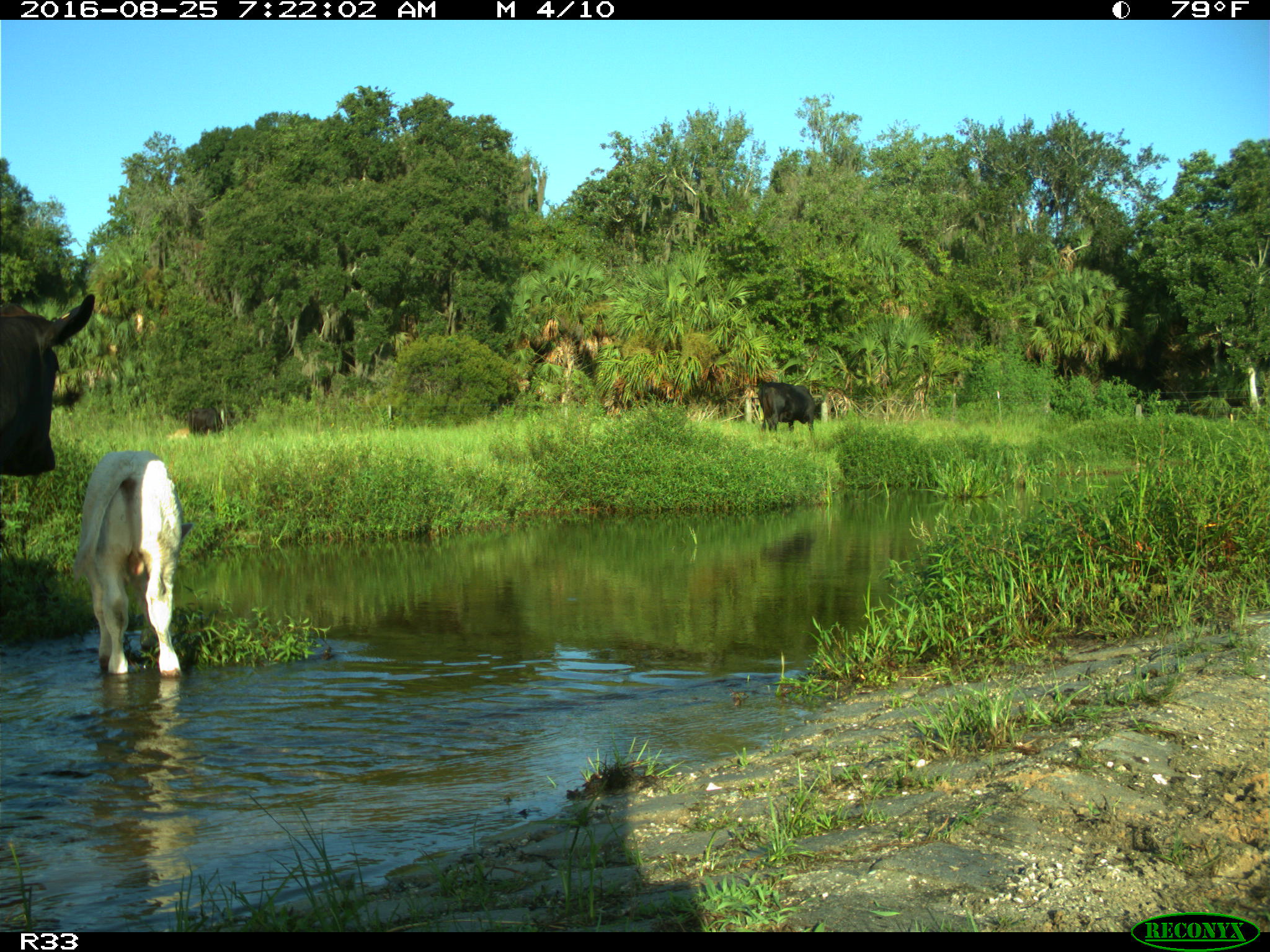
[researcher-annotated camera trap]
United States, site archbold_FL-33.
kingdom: Animalia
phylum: Chordata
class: Mammalia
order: Artiodactyla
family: Bovidae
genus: Bos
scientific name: Bos taurus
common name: domestic cow